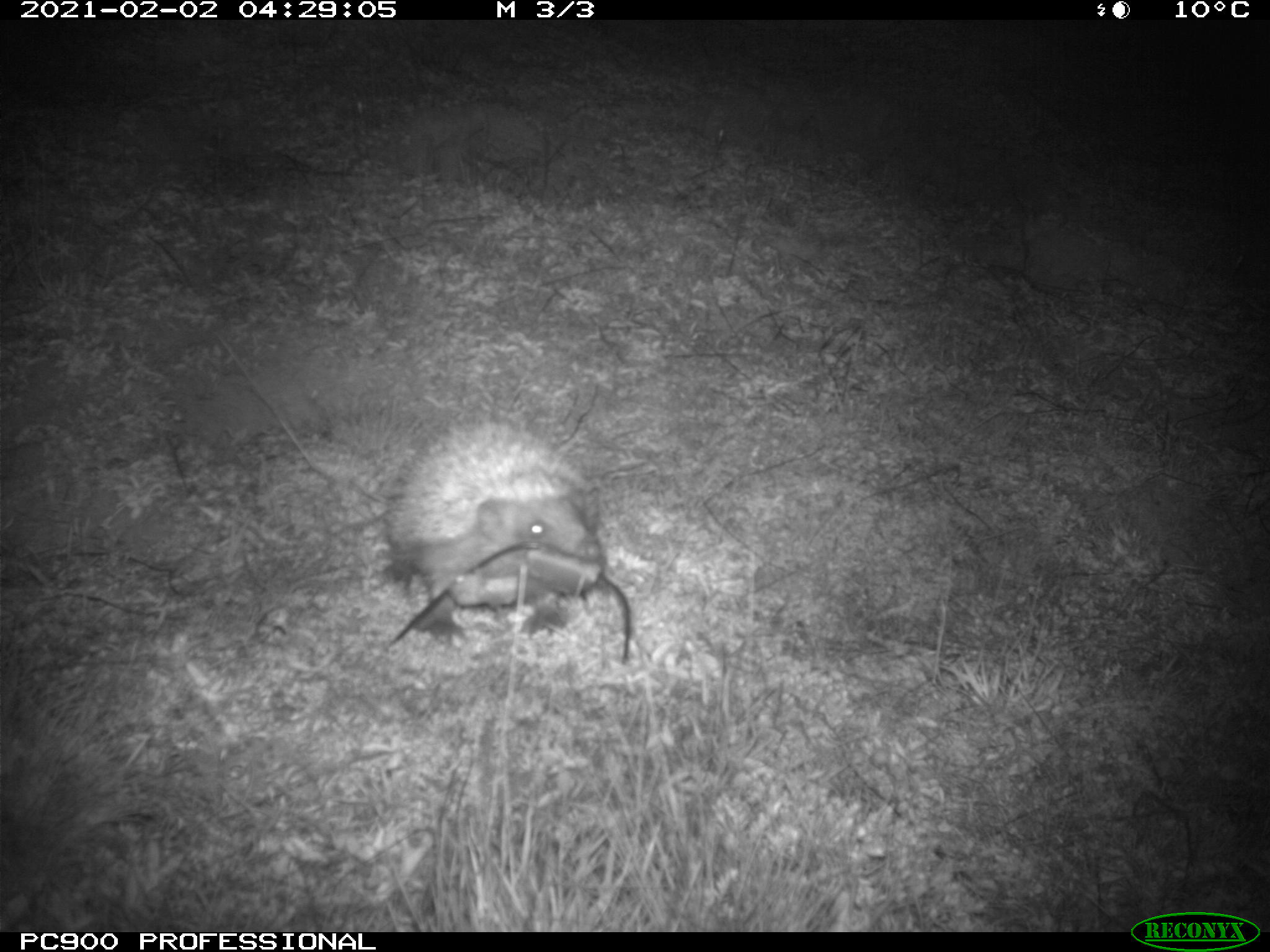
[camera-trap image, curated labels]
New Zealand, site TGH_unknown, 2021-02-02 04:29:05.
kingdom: Animalia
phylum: Chordata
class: Mammalia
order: Eulipotyphla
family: Erinaceidae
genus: Erinaceus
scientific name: Erinaceus europaeus europaeus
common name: european hedgehog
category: hedgehog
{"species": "hedgehog (european hedgehog) (Erinaceus europaeus europaeus)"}